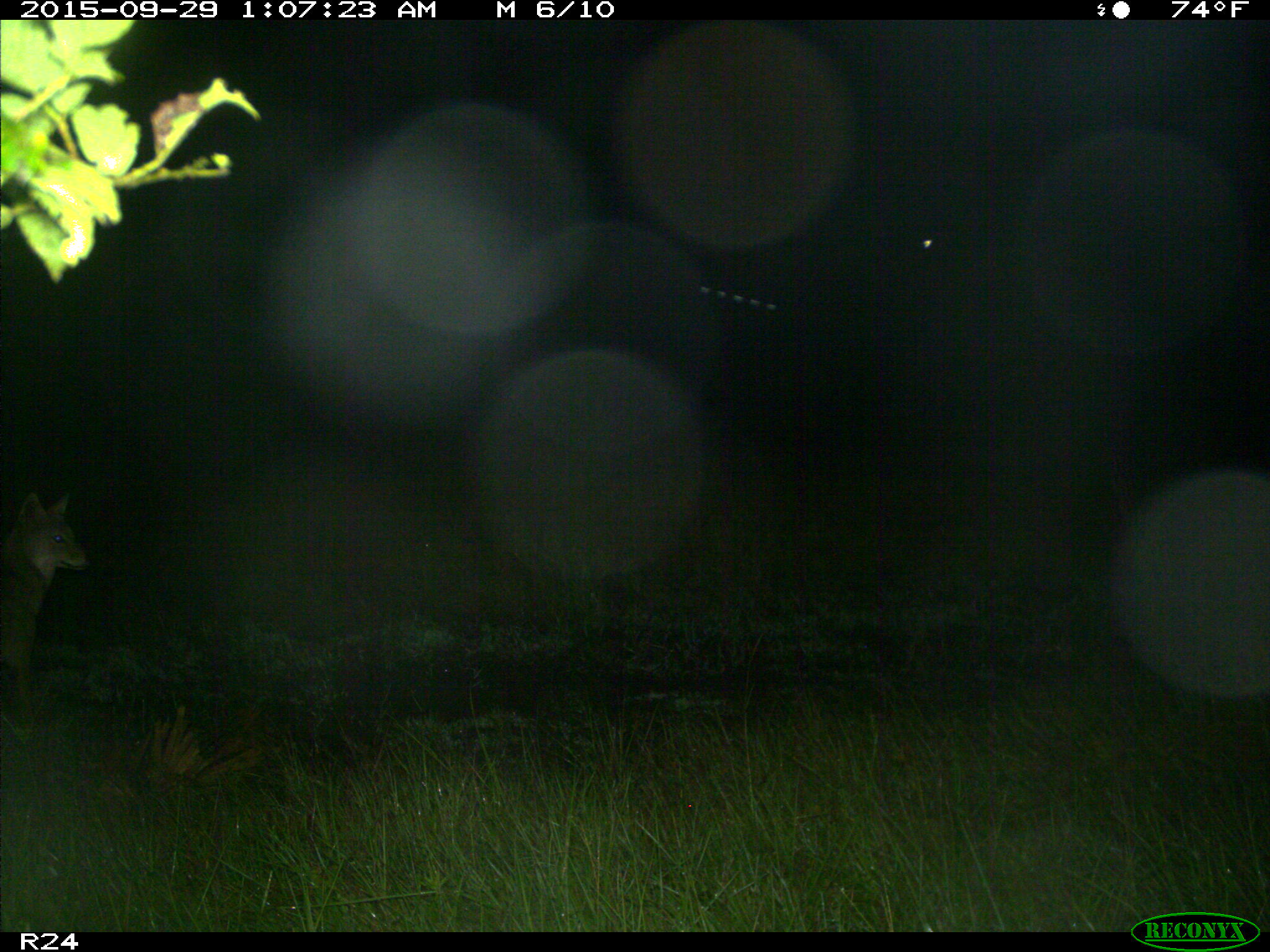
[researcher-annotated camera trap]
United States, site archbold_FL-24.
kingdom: Animalia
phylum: Chordata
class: Mammalia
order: Carnivora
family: Canidae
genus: Canis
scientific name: Canis latrans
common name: coyote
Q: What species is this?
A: Canis latrans (coyote).